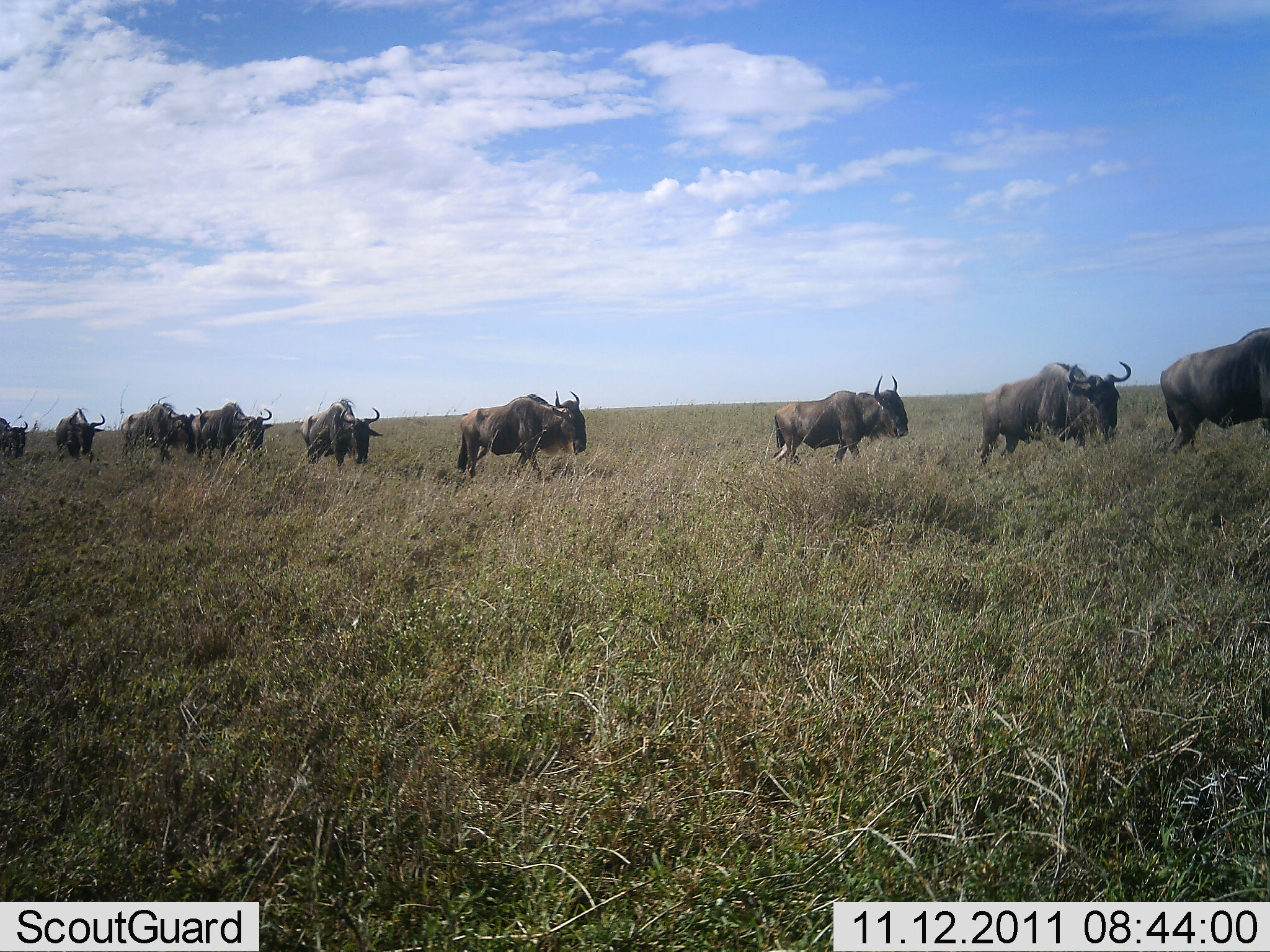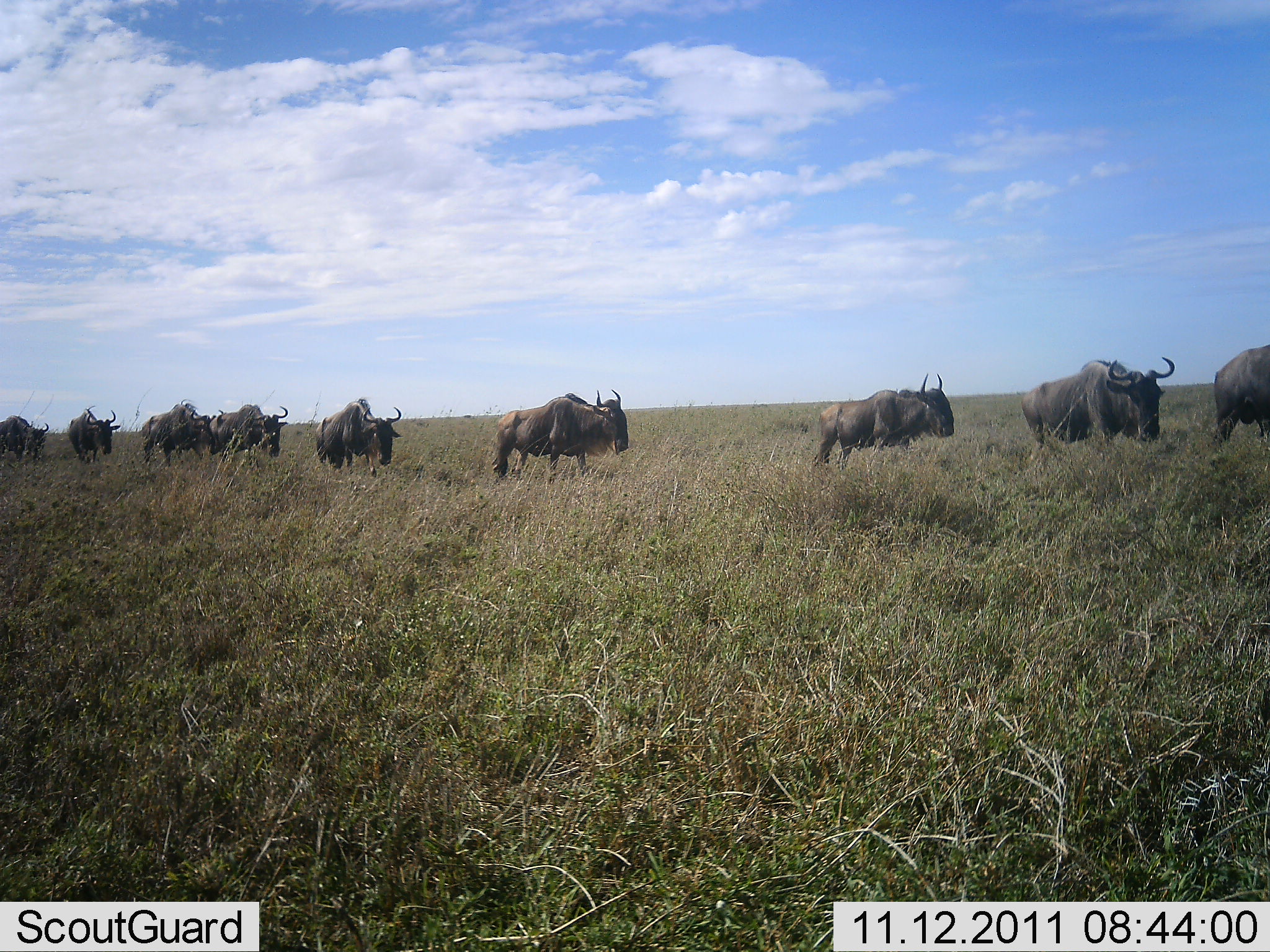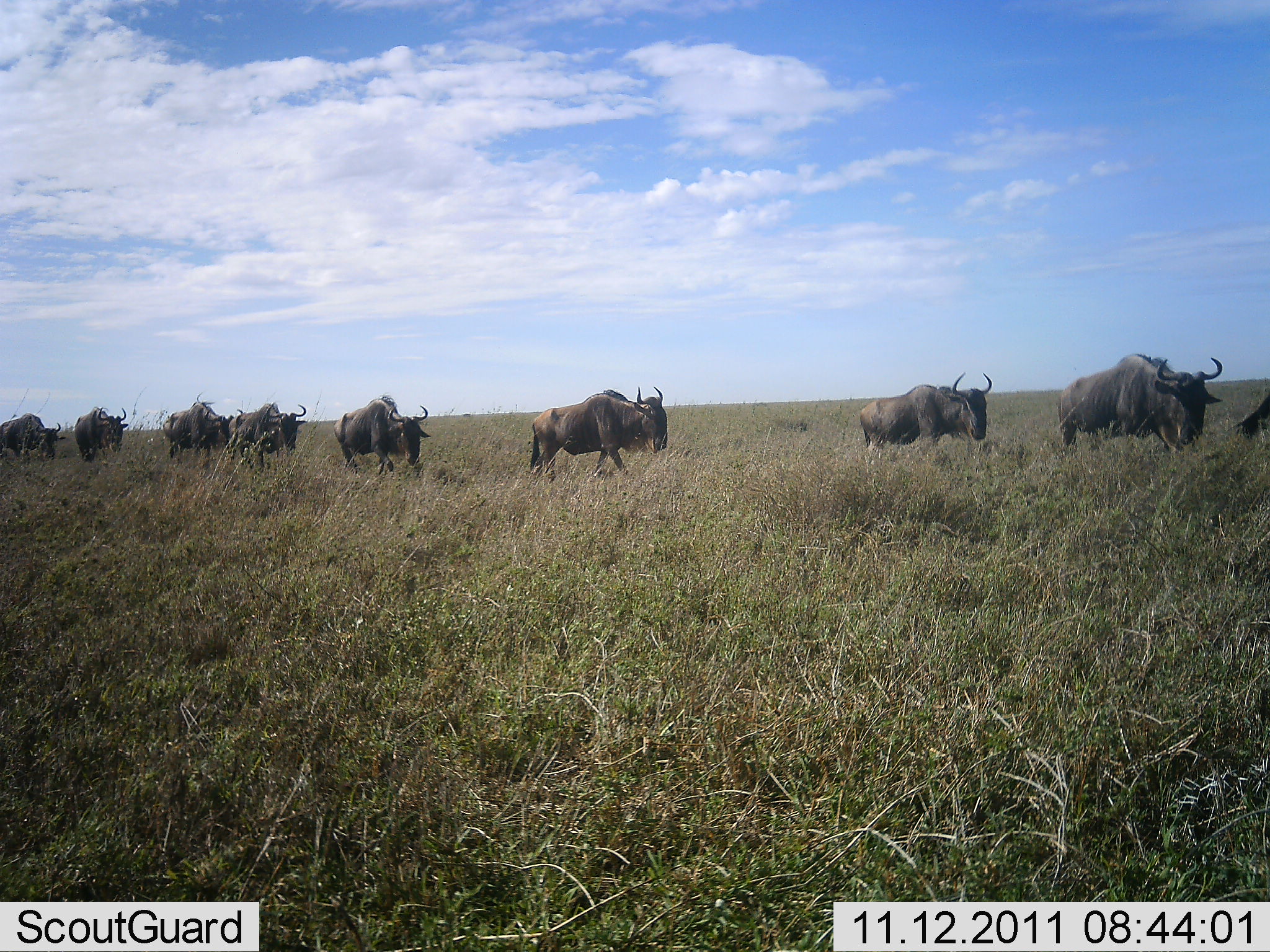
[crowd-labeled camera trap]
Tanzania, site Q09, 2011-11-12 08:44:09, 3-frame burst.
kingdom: Animalia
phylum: Chordata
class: Mammalia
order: Artiodactyla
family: Bovidae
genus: Connochaetes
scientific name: Connochaetes taurinus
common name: blue wildebeest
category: wildebeest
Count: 9.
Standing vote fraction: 0%.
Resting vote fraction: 0%.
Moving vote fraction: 100%.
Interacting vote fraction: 0%.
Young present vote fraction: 0%.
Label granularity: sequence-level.